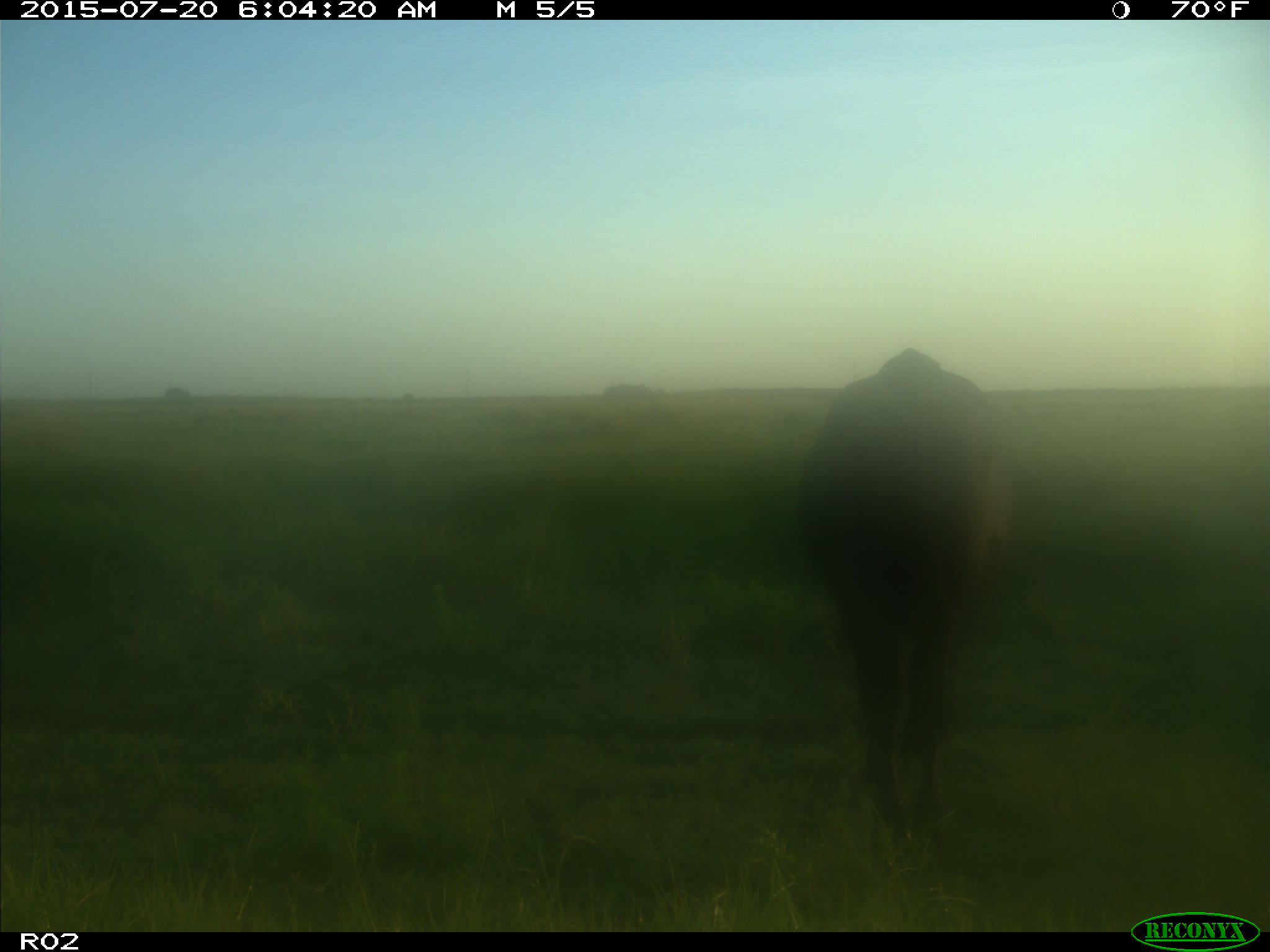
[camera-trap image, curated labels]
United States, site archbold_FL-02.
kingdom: Animalia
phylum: Chordata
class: Mammalia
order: Artiodactyla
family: Bovidae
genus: Bos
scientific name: Bos taurus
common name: domestic cow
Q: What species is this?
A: Bos taurus (domestic cow).